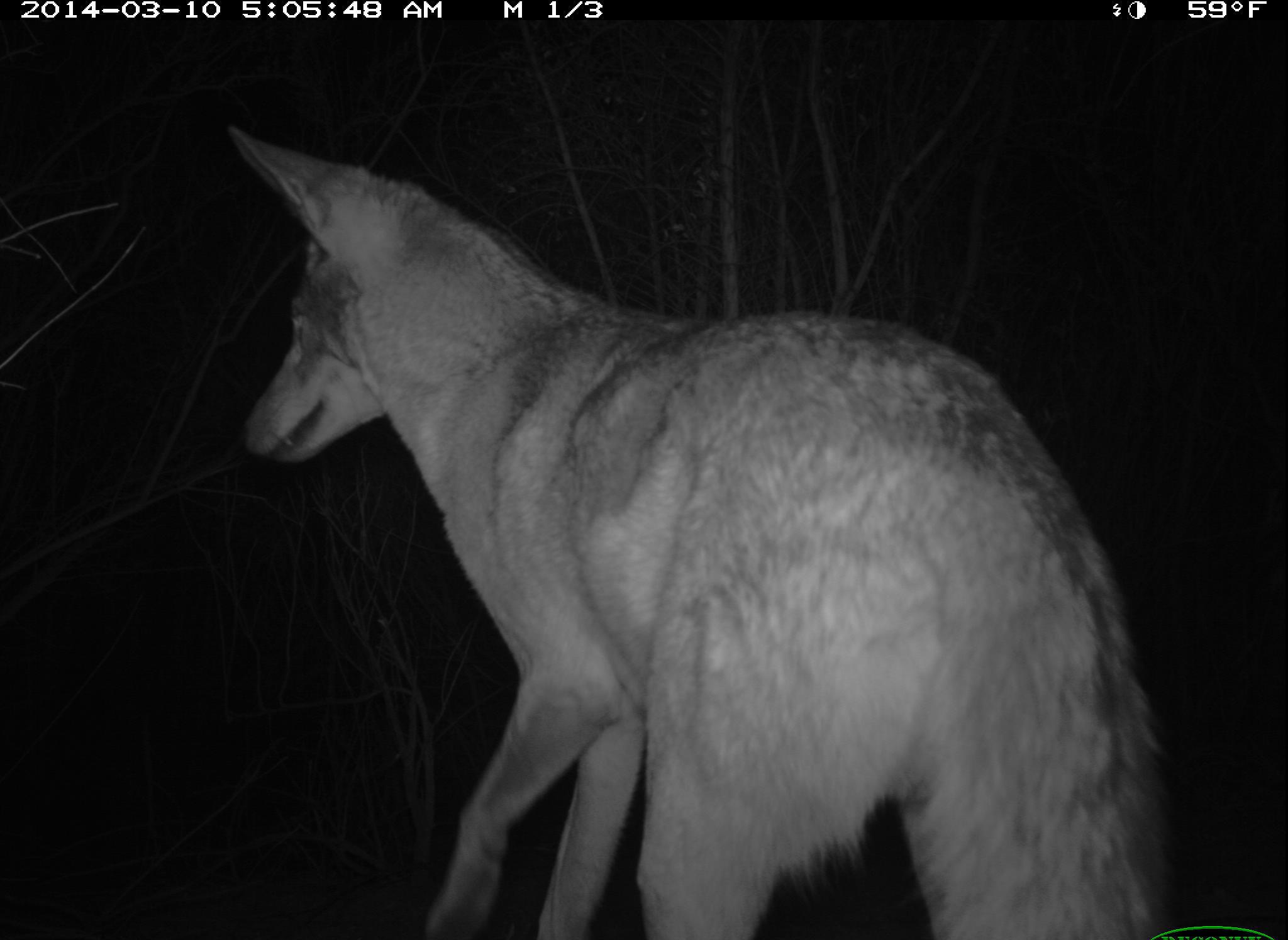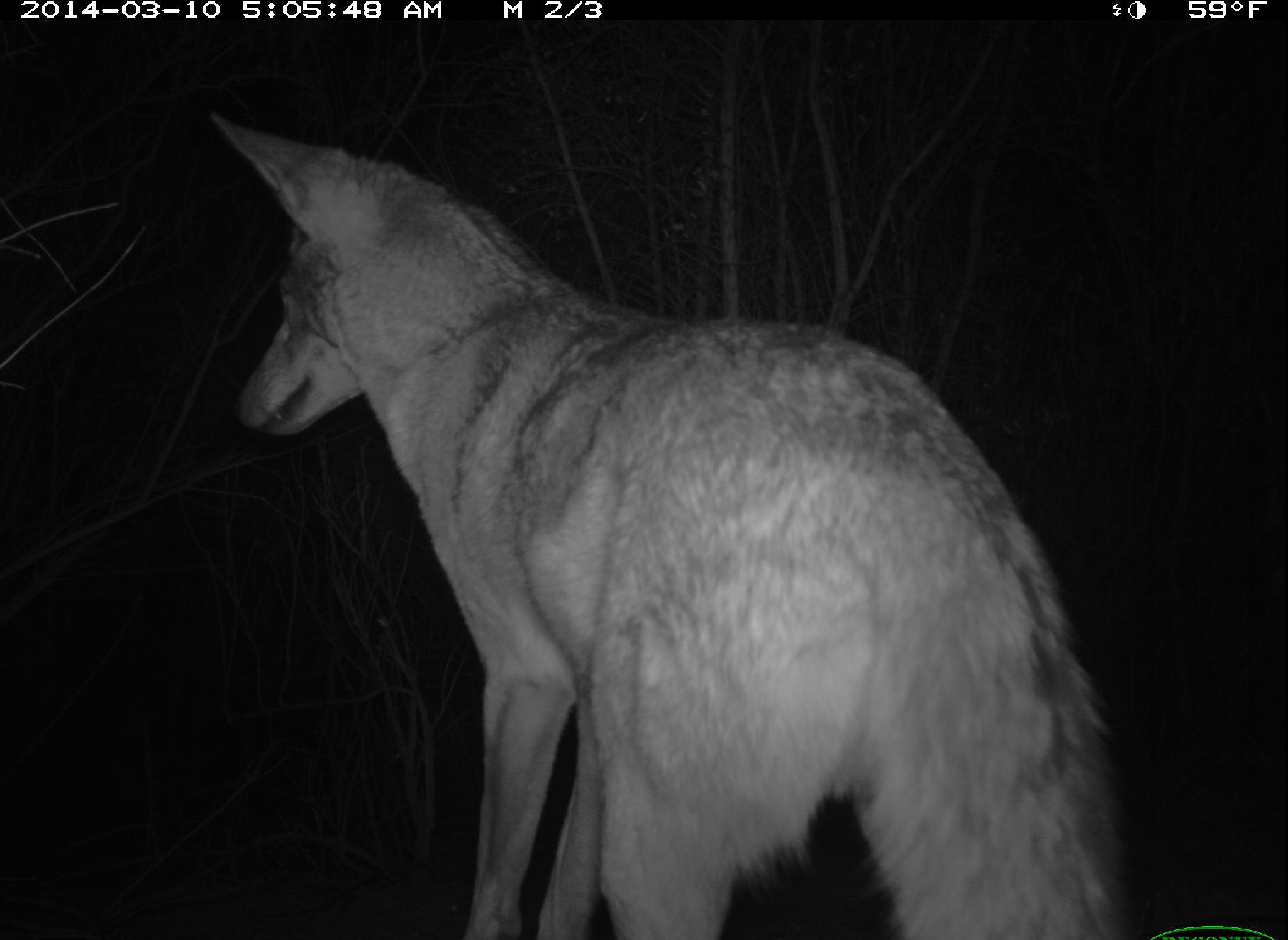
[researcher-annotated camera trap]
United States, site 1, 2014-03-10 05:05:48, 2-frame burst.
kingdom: Animalia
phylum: Chordata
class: Mammalia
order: Carnivora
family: Canidae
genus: Canis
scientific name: Canis latrans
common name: coyote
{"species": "coyote (Canis latrans)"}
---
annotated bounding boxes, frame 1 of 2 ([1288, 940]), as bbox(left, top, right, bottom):
coyote: bbox(225, 119, 1160, 938)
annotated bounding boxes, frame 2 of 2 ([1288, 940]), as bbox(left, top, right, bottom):
coyote: bbox(205, 114, 1123, 940)